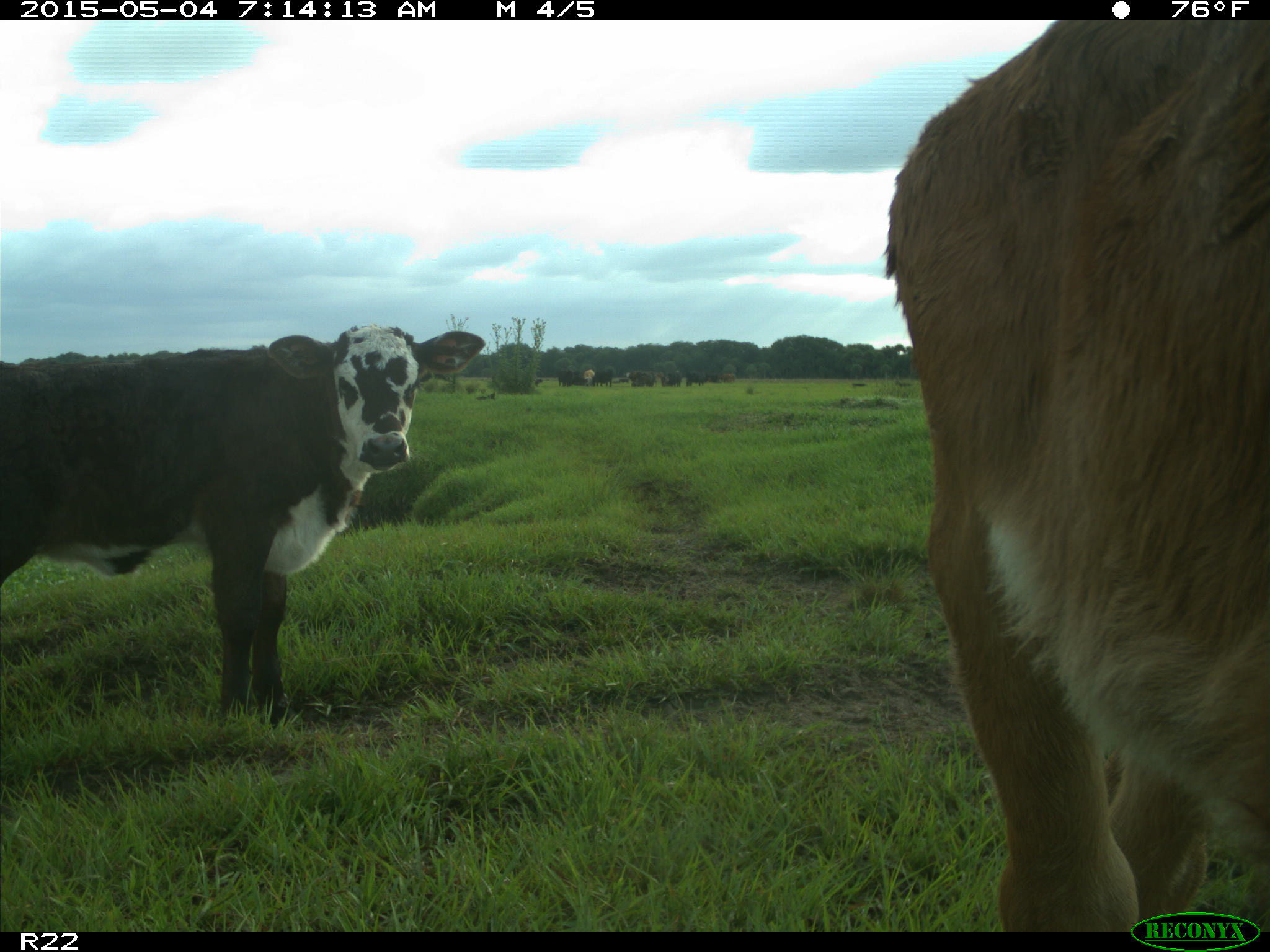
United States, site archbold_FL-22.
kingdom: Animalia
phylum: Chordata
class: Mammalia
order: Artiodactyla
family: Bovidae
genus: Bos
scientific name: Bos taurus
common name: domestic cow